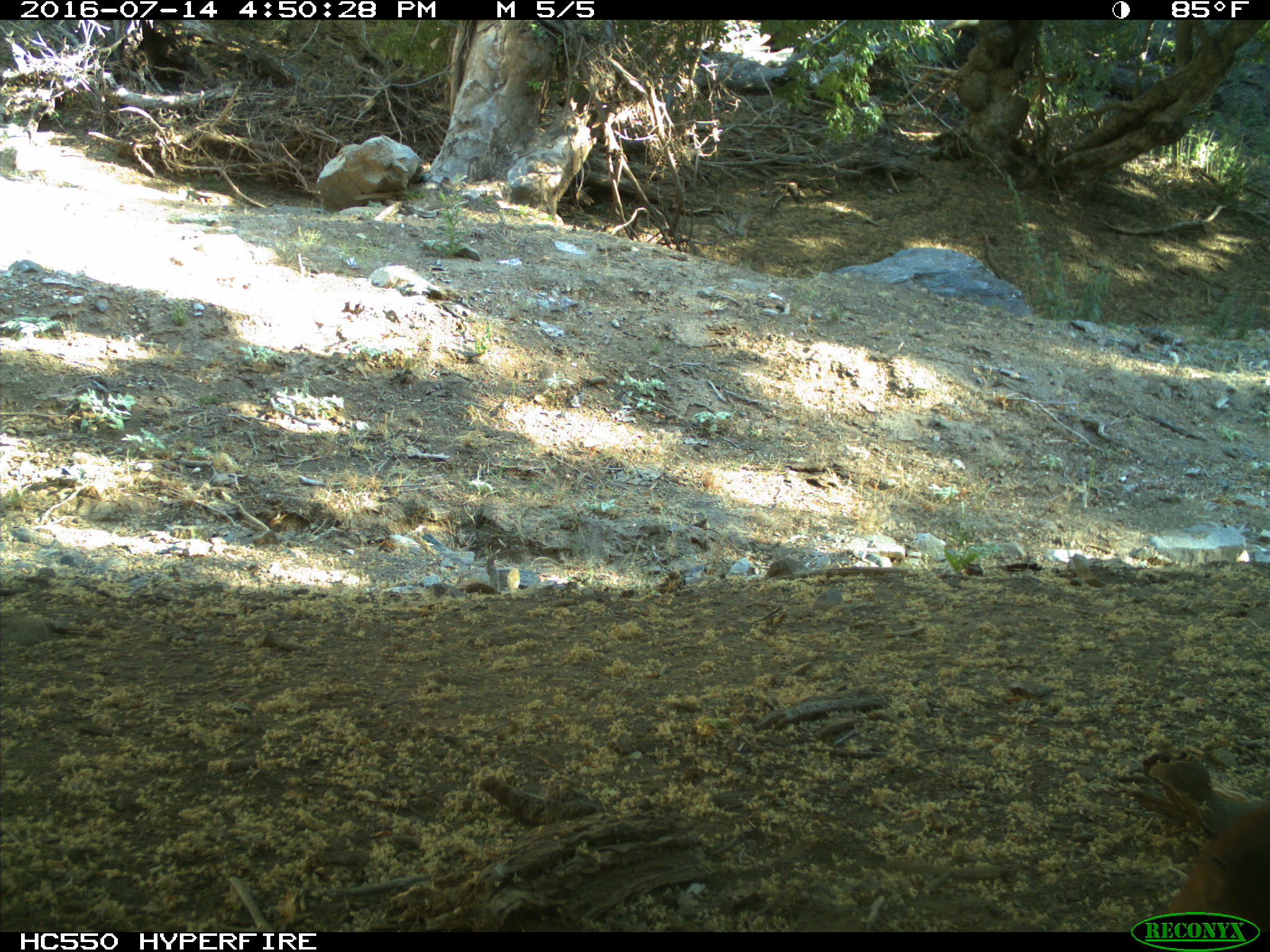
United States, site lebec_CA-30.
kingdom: Animalia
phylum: Chordata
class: Mammalia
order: Artiodactyla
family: Suidae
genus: Sus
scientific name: Sus scrofa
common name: wild boar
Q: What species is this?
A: Sus scrofa (wild boar).